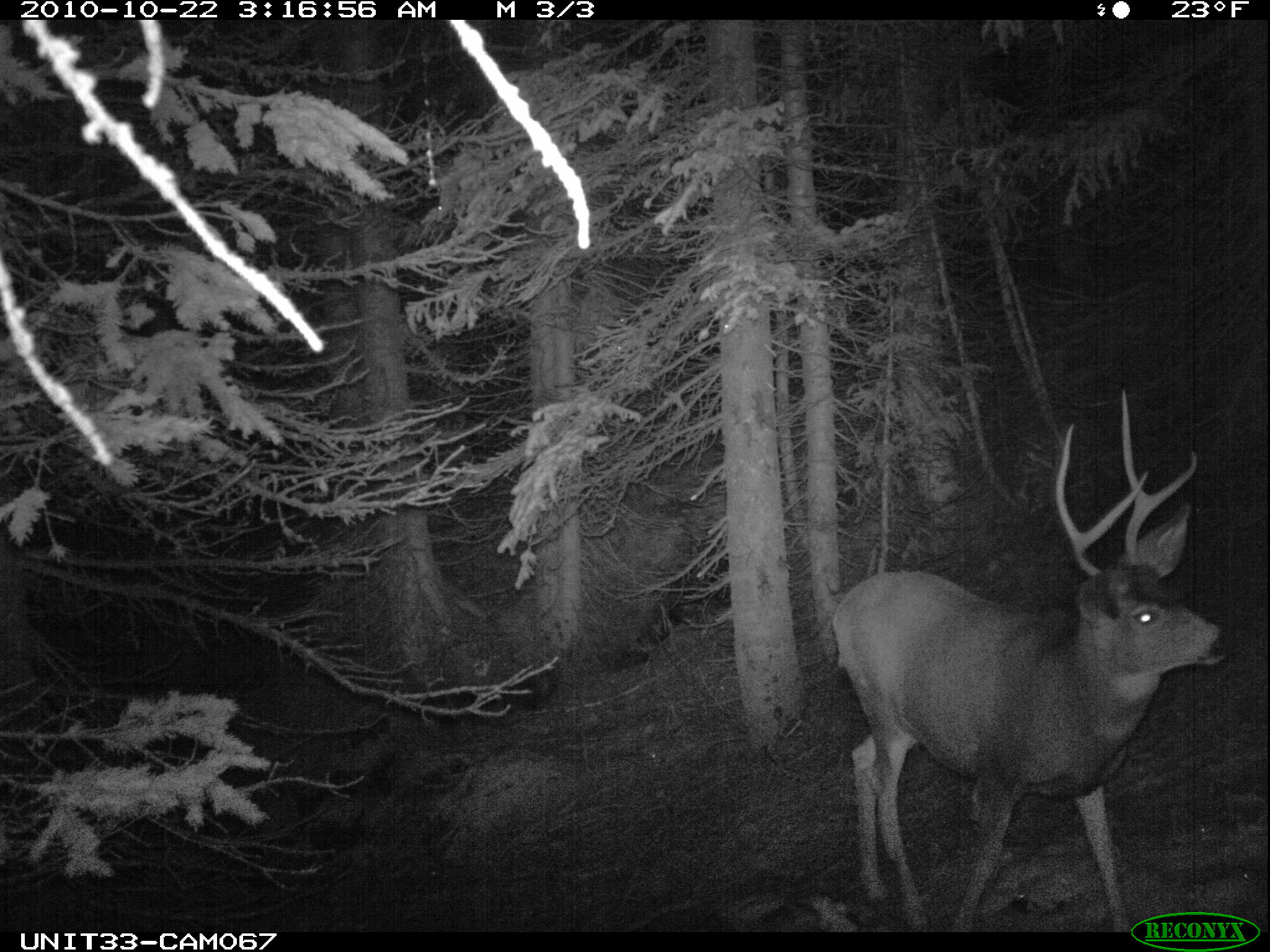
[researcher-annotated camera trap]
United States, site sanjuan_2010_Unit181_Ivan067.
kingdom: Animalia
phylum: Chordata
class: Mammalia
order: Artiodactyla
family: Cervidae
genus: Odocoileus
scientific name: Odocoileus hemionus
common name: mule deer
Odocoileus hemionus (mule deer).